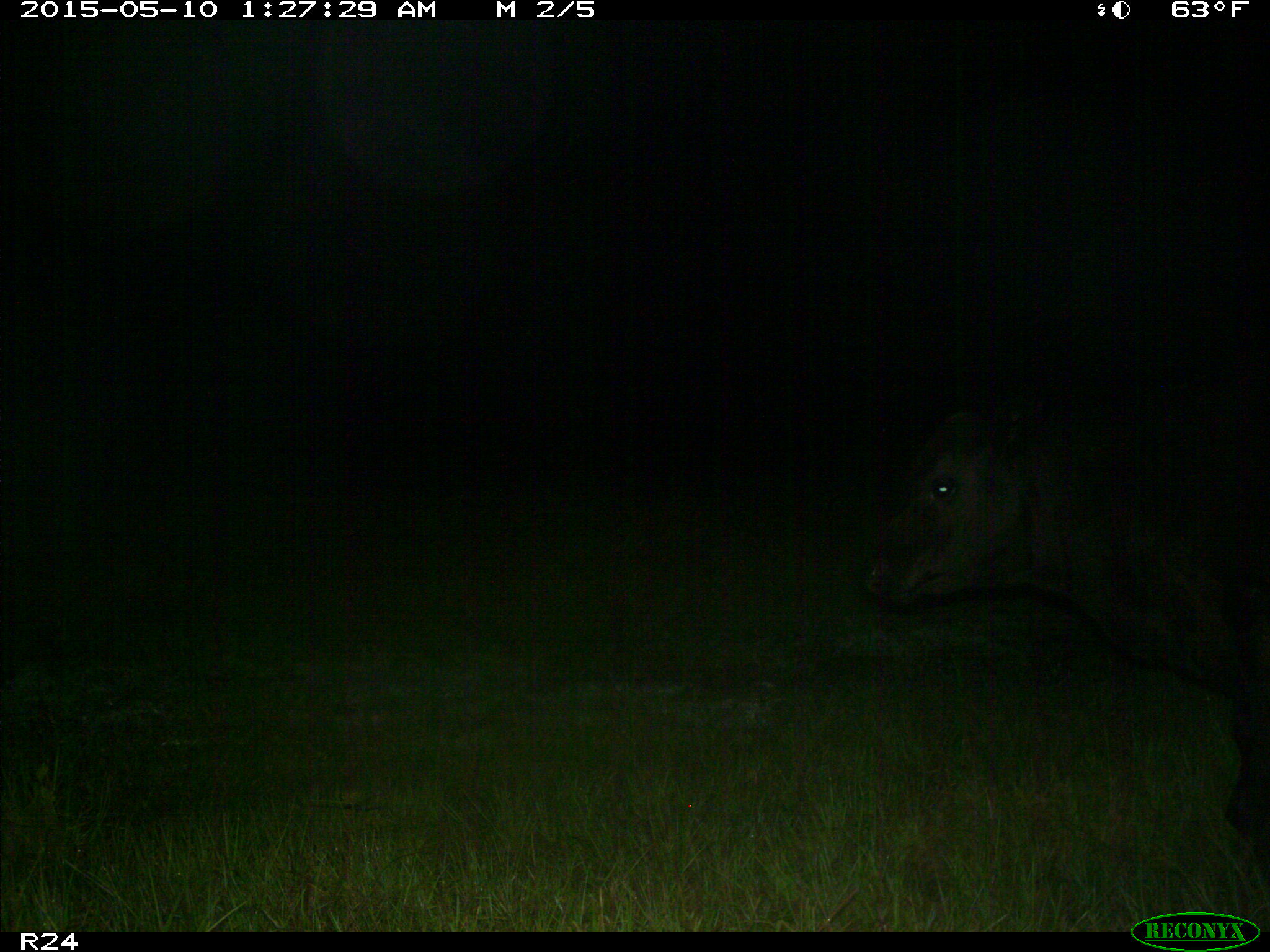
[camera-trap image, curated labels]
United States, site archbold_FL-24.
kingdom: Animalia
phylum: Chordata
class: Mammalia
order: Artiodactyla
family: Bovidae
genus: Bos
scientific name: Bos taurus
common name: domestic cow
Bos taurus (domestic cow).